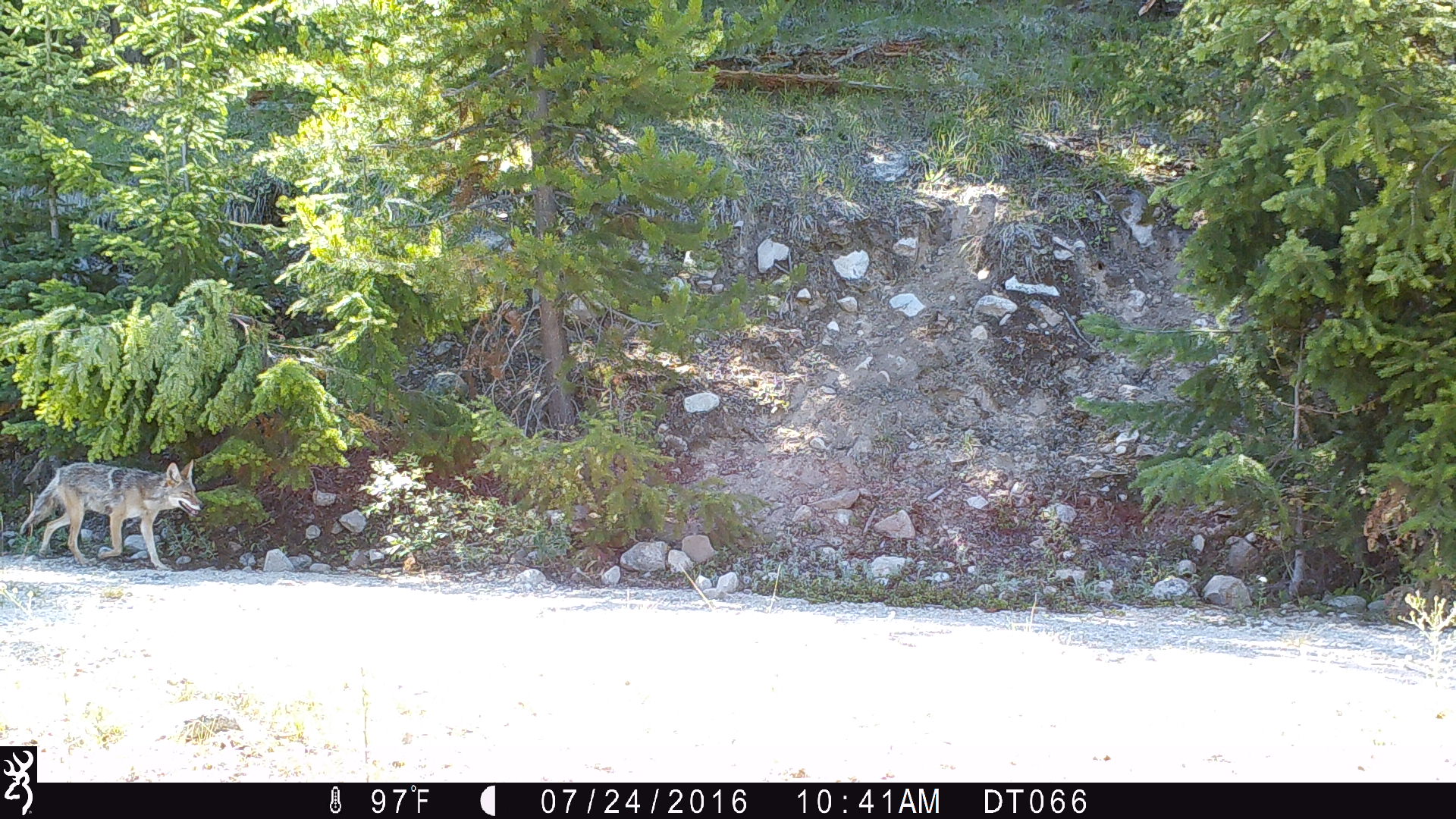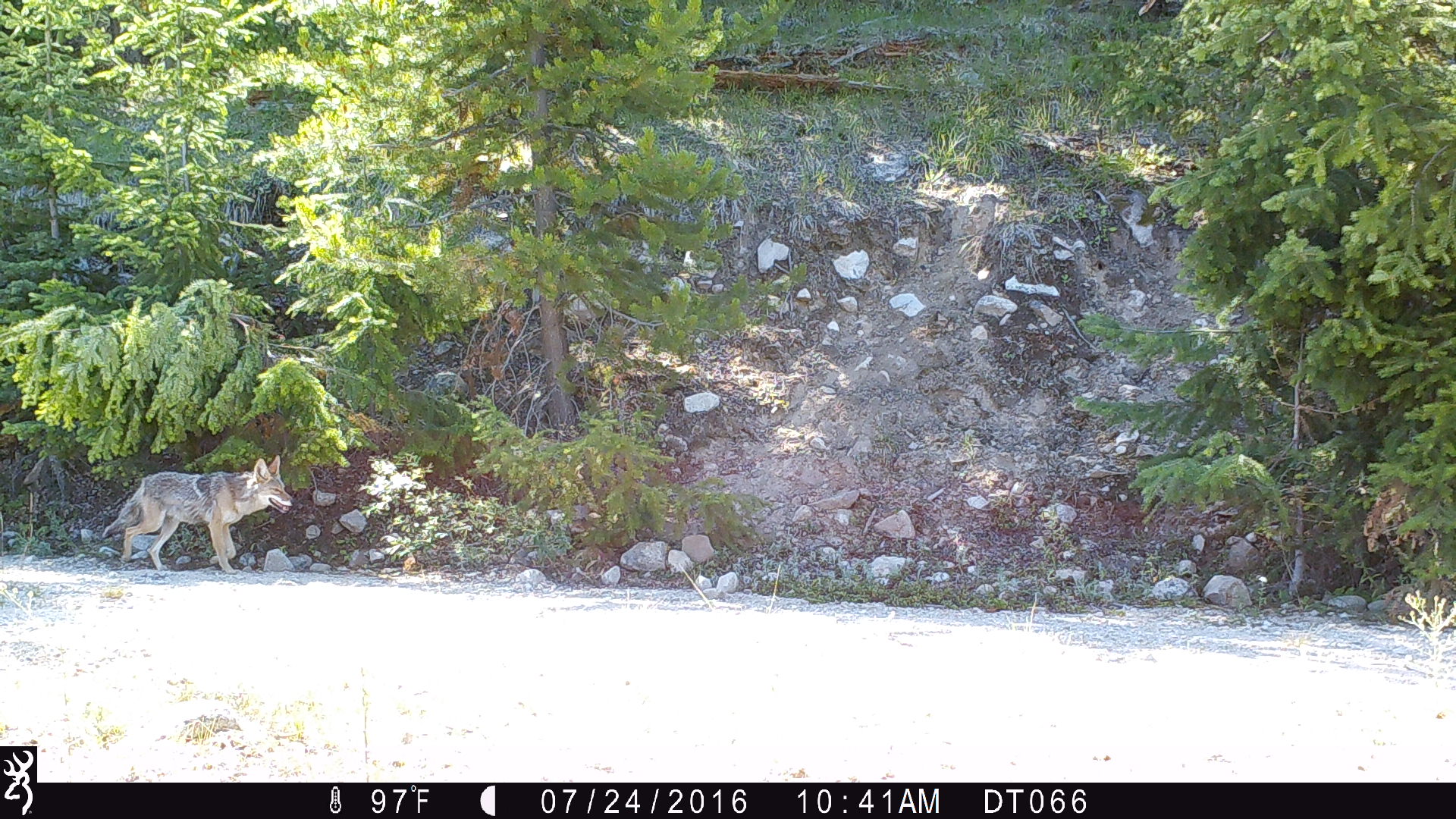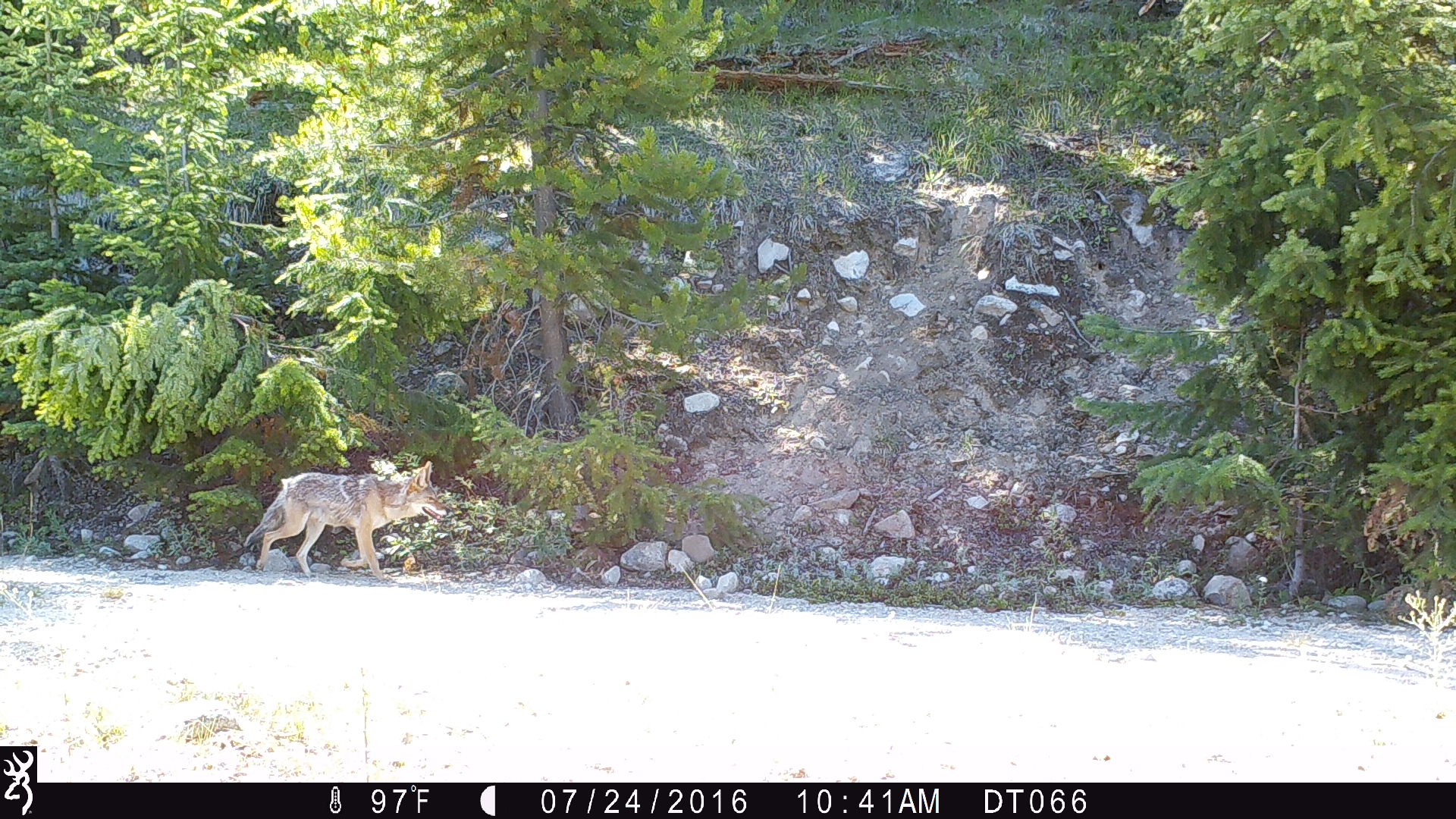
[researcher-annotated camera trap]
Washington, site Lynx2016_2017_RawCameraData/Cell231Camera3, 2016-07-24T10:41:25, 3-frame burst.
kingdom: Animalia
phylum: Chordata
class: Mammalia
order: Carnivora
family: Canidae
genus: Canis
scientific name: Canis latrans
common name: coyote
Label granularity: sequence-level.